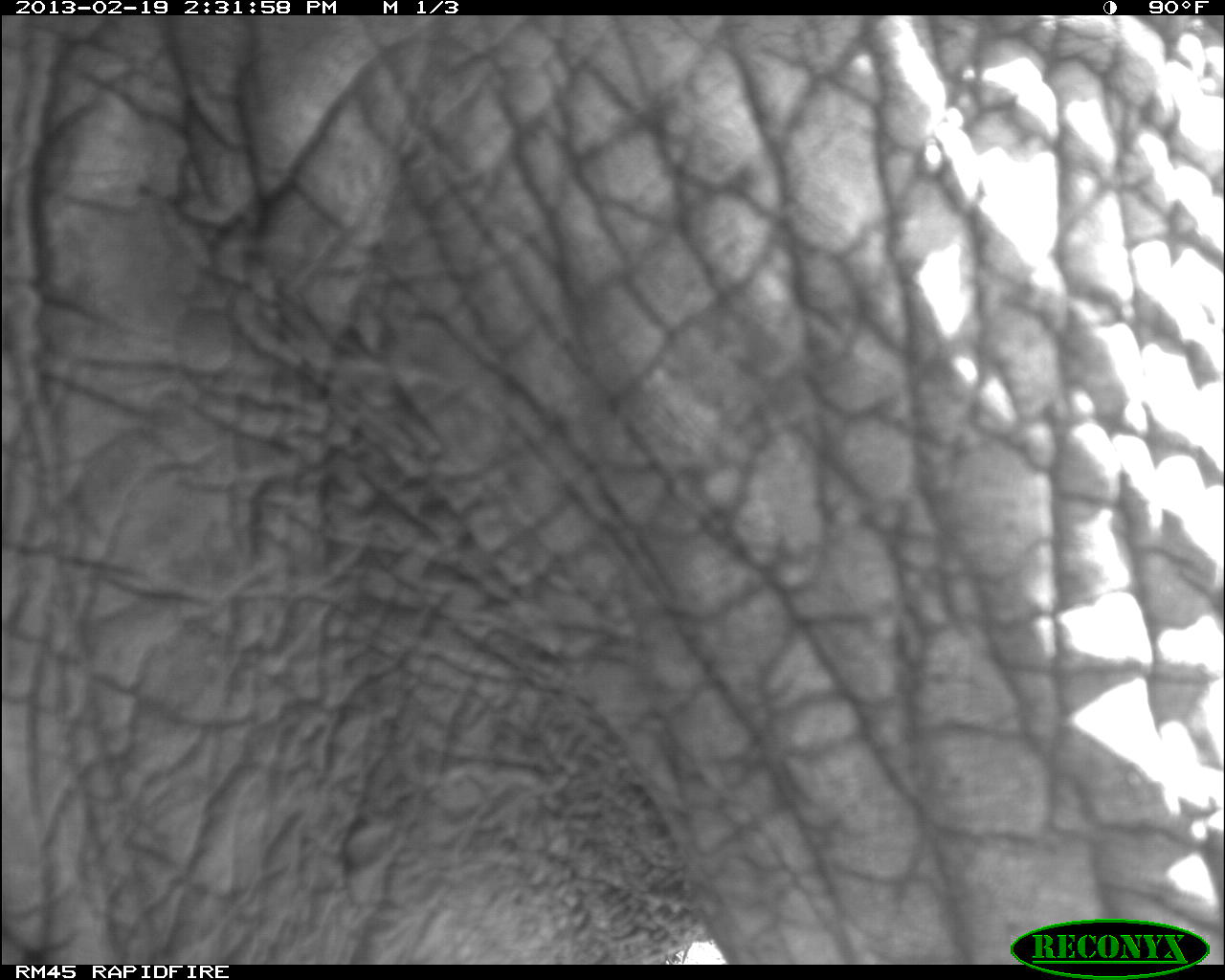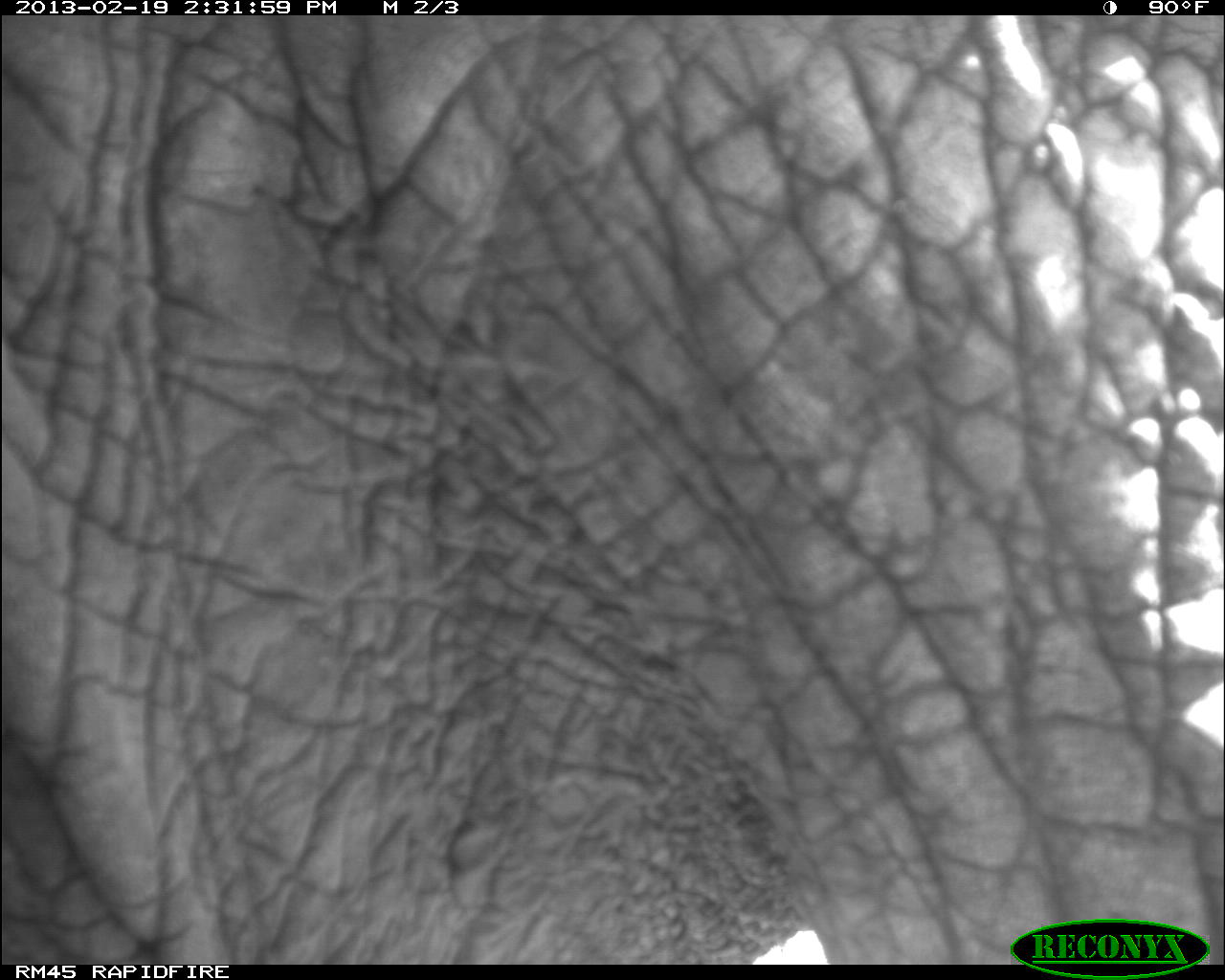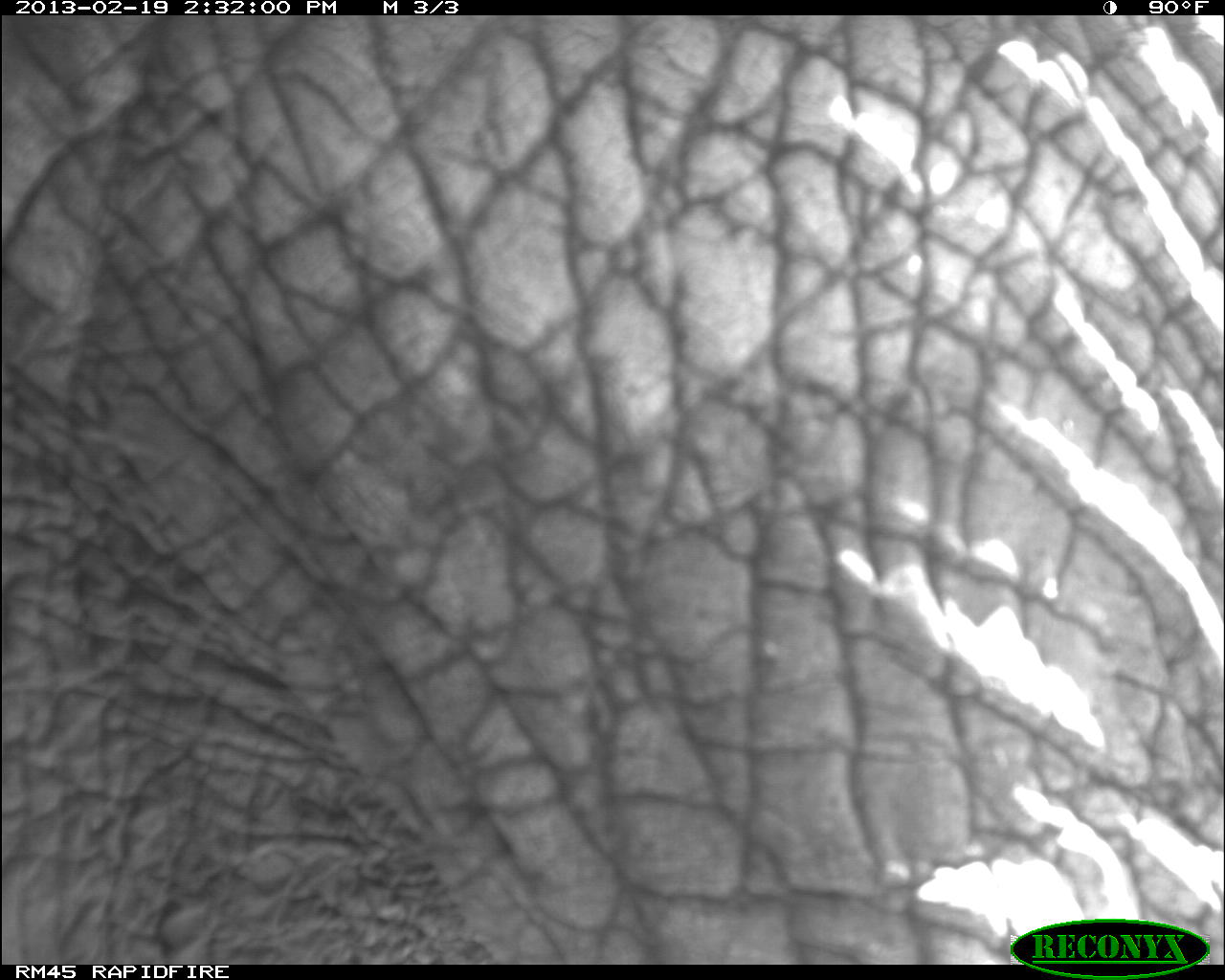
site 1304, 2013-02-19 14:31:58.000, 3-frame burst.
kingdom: Animalia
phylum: Chordata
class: Mammalia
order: Proboscidea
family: Elephantidae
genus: Loxodonta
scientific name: Loxodonta africana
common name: african bush elephant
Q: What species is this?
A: Loxodonta africana (african bush elephant).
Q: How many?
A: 1.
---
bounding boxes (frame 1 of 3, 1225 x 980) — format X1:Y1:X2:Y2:
loxodonta africana: 1:15:1225:965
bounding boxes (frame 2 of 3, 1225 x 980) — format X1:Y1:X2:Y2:
loxodonta africana: 0:11:1223:963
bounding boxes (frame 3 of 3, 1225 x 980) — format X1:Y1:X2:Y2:
loxodonta africana: 5:18:1222:966